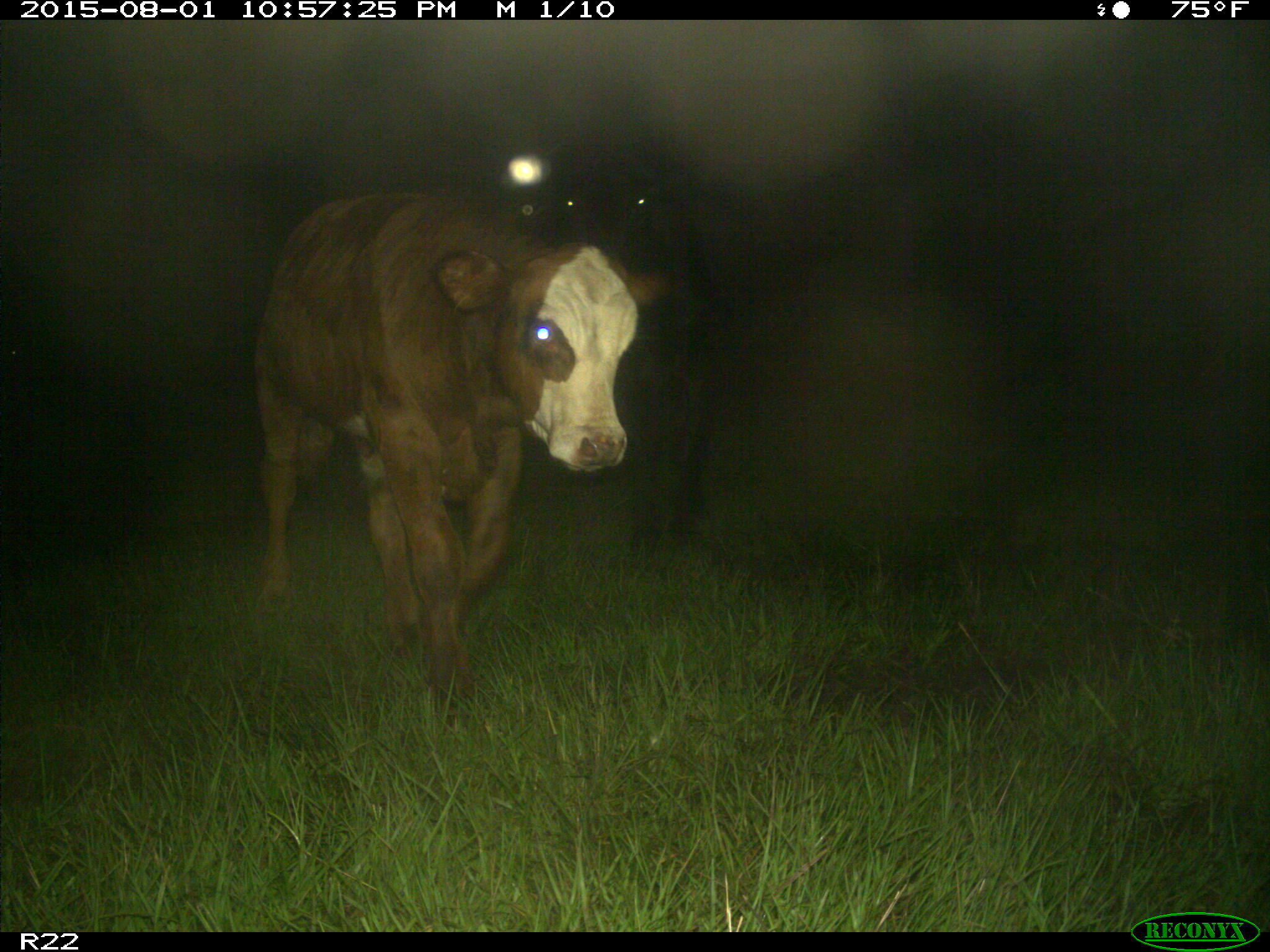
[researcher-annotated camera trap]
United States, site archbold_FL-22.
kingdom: Animalia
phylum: Chordata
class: Mammalia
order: Artiodactyla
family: Bovidae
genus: Bos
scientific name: Bos taurus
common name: domestic cow